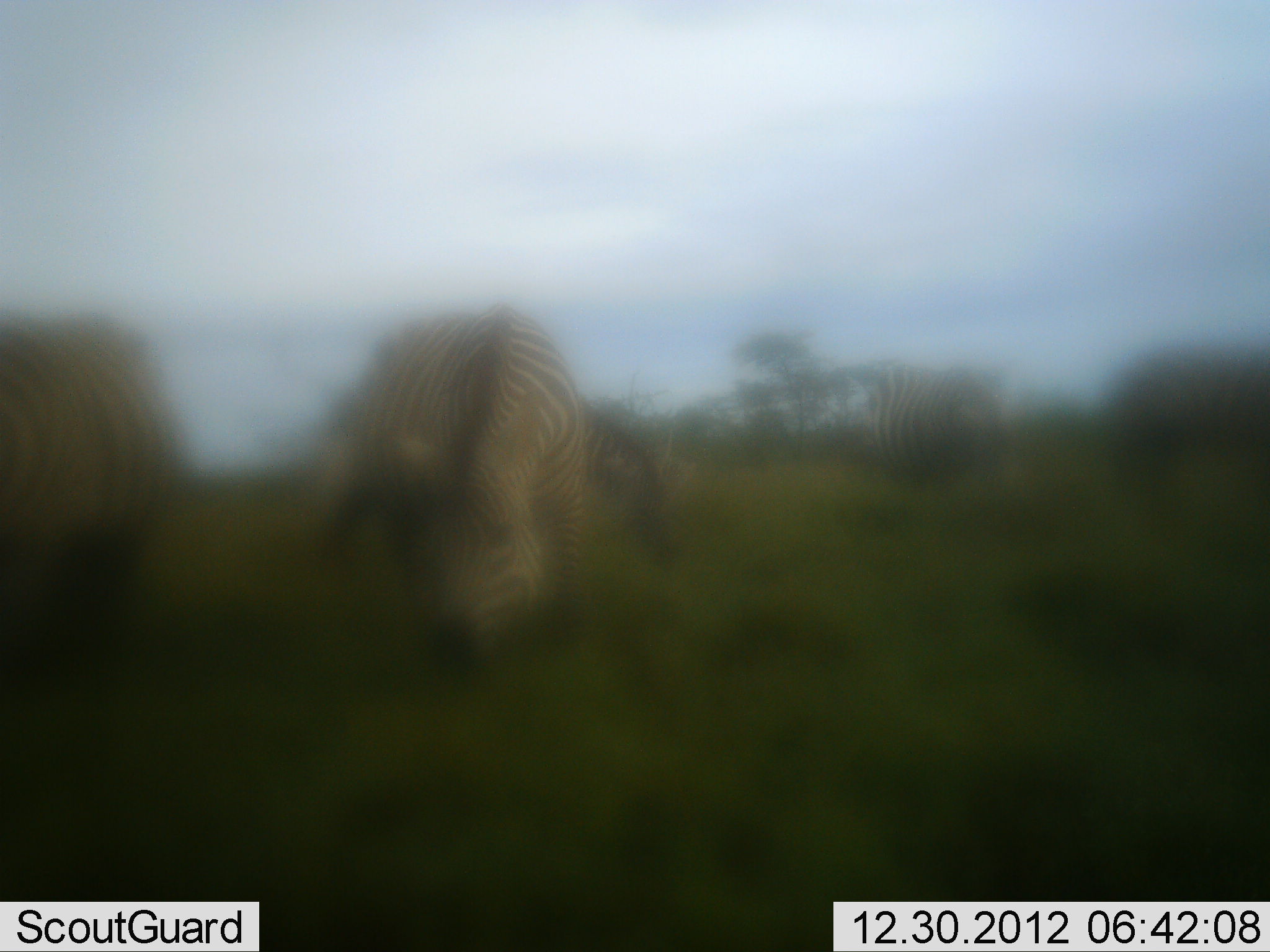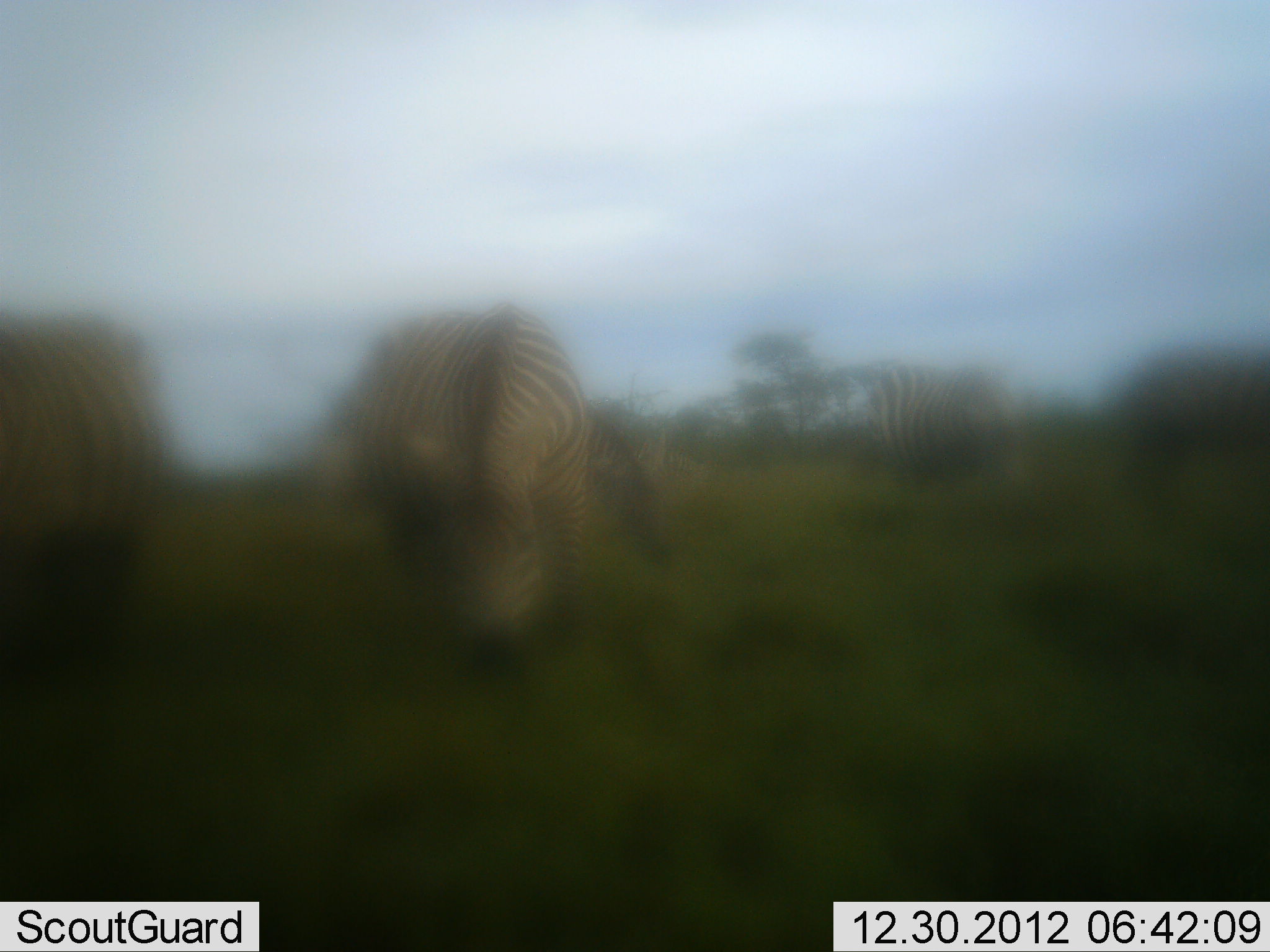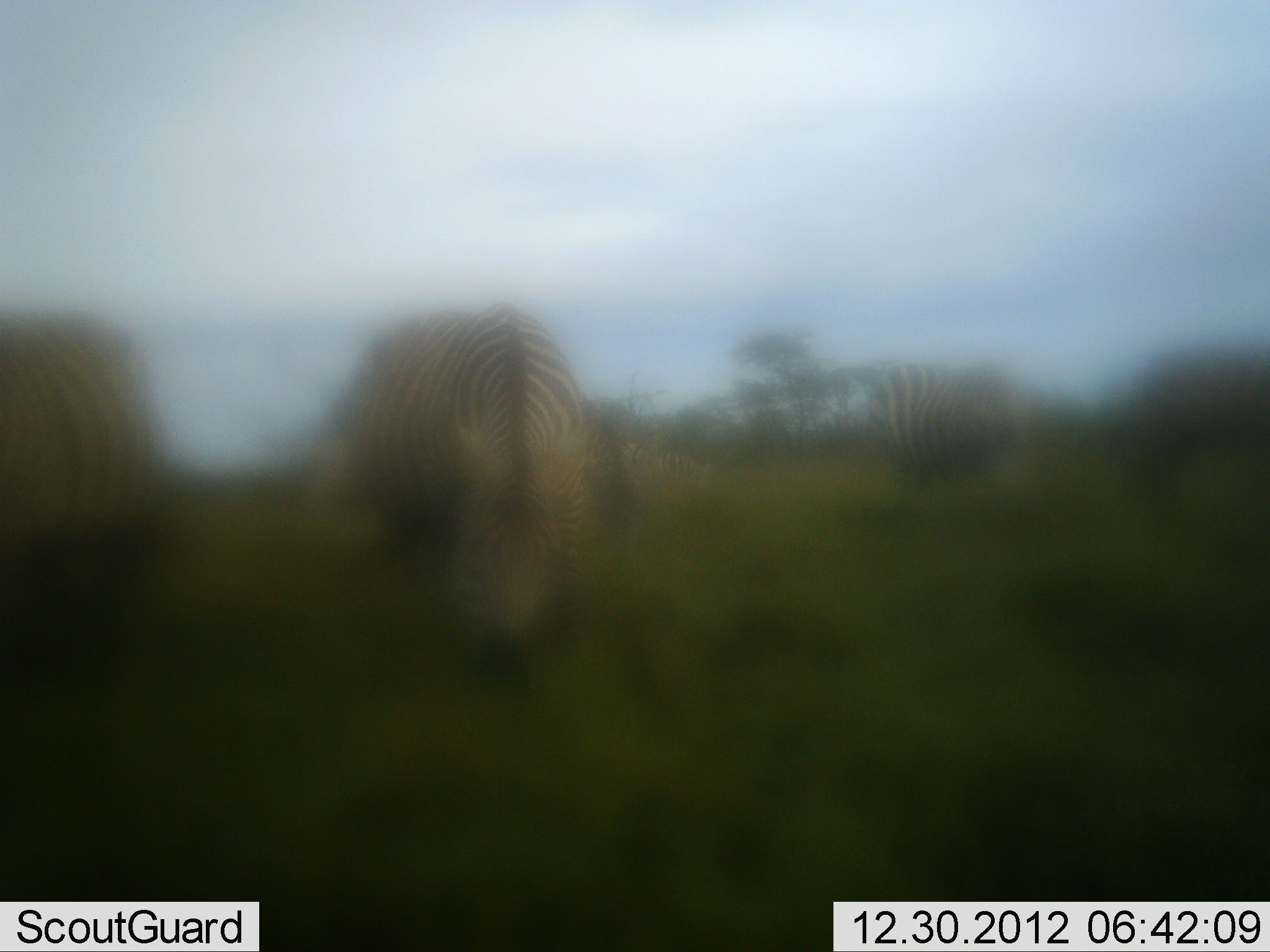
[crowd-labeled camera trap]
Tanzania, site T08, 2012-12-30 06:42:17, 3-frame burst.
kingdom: Animalia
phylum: Chordata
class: Mammalia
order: Perissodactyla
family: Equidae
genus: Equus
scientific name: Equus quagga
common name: plains zebra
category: zebra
Zebra (plains zebra) (Equus quagga), count 5. Behavior (volunteer vote fractions): standing 25%, resting 0%, moving 14%, interacting 0%. Young present (vote fraction): 3%. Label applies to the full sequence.